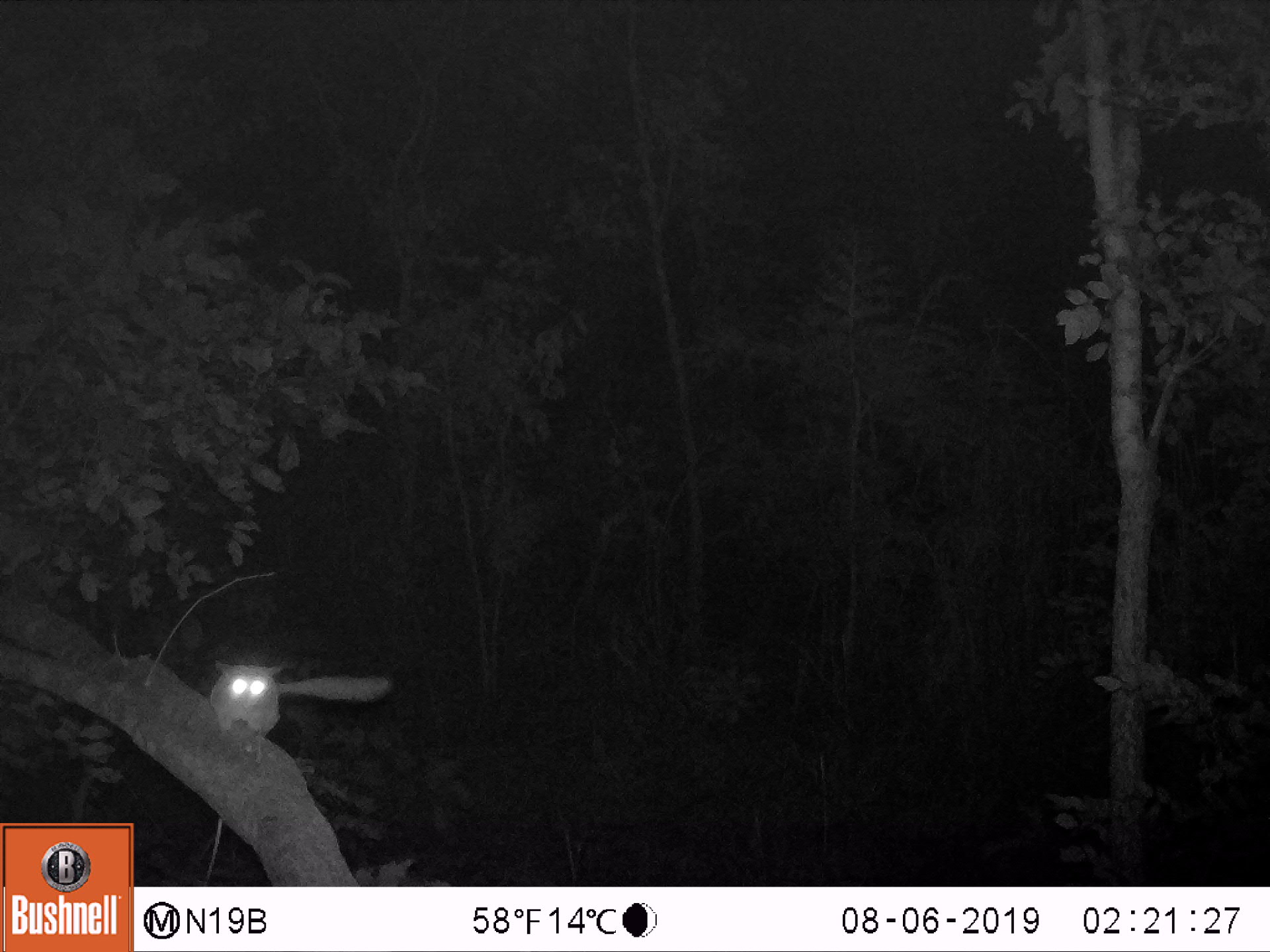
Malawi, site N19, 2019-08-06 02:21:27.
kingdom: Animalia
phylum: Chordata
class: Mammalia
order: Primates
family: Galagidae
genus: Galago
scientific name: Galago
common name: lesser bushbabies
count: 1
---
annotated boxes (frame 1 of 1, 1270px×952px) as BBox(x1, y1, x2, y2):
galago: BBox(196, 655, 413, 736)